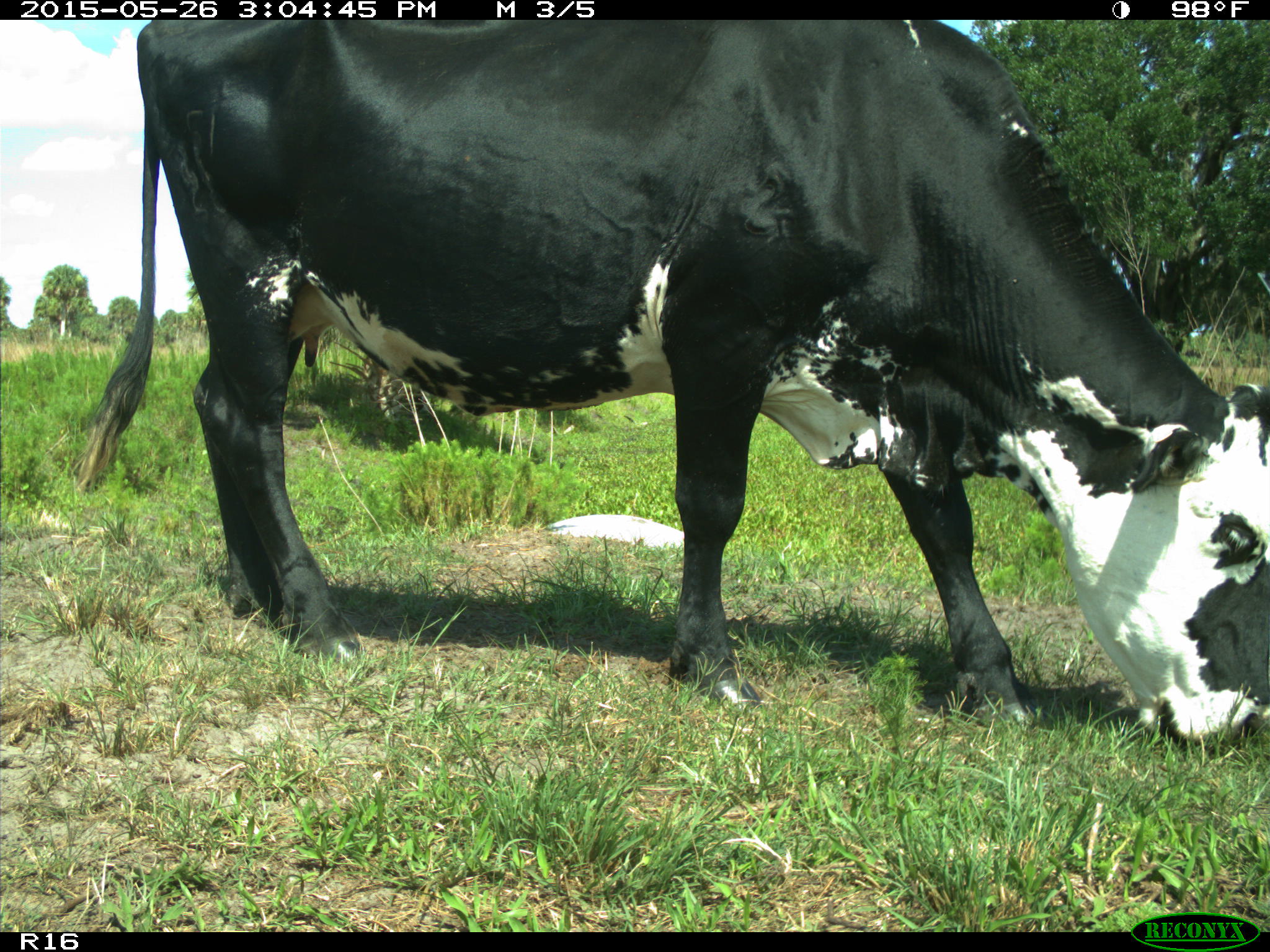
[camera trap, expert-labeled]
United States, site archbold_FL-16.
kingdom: Animalia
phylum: Chordata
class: Mammalia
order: Artiodactyla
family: Bovidae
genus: Bos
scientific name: Bos taurus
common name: domestic cow